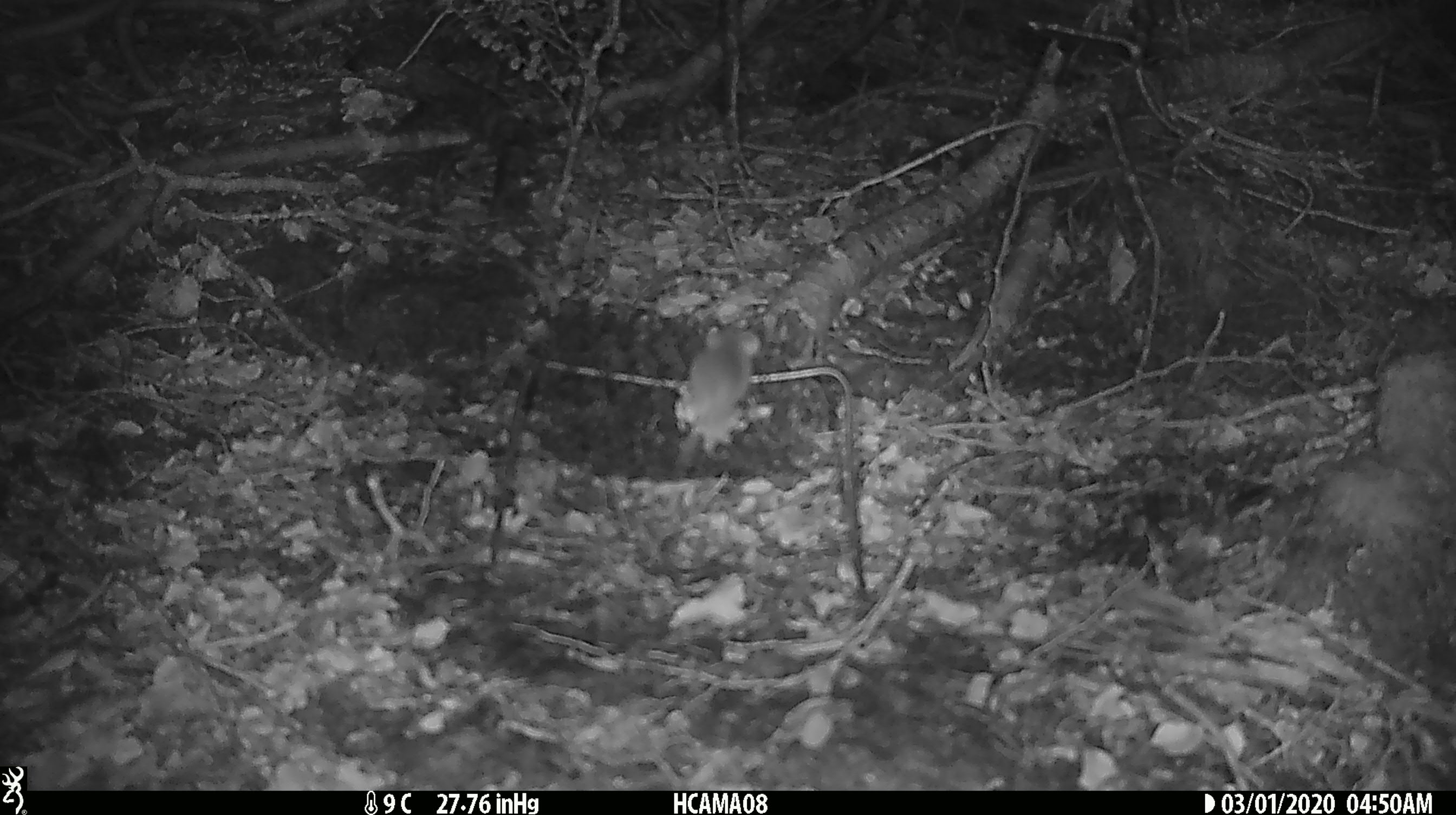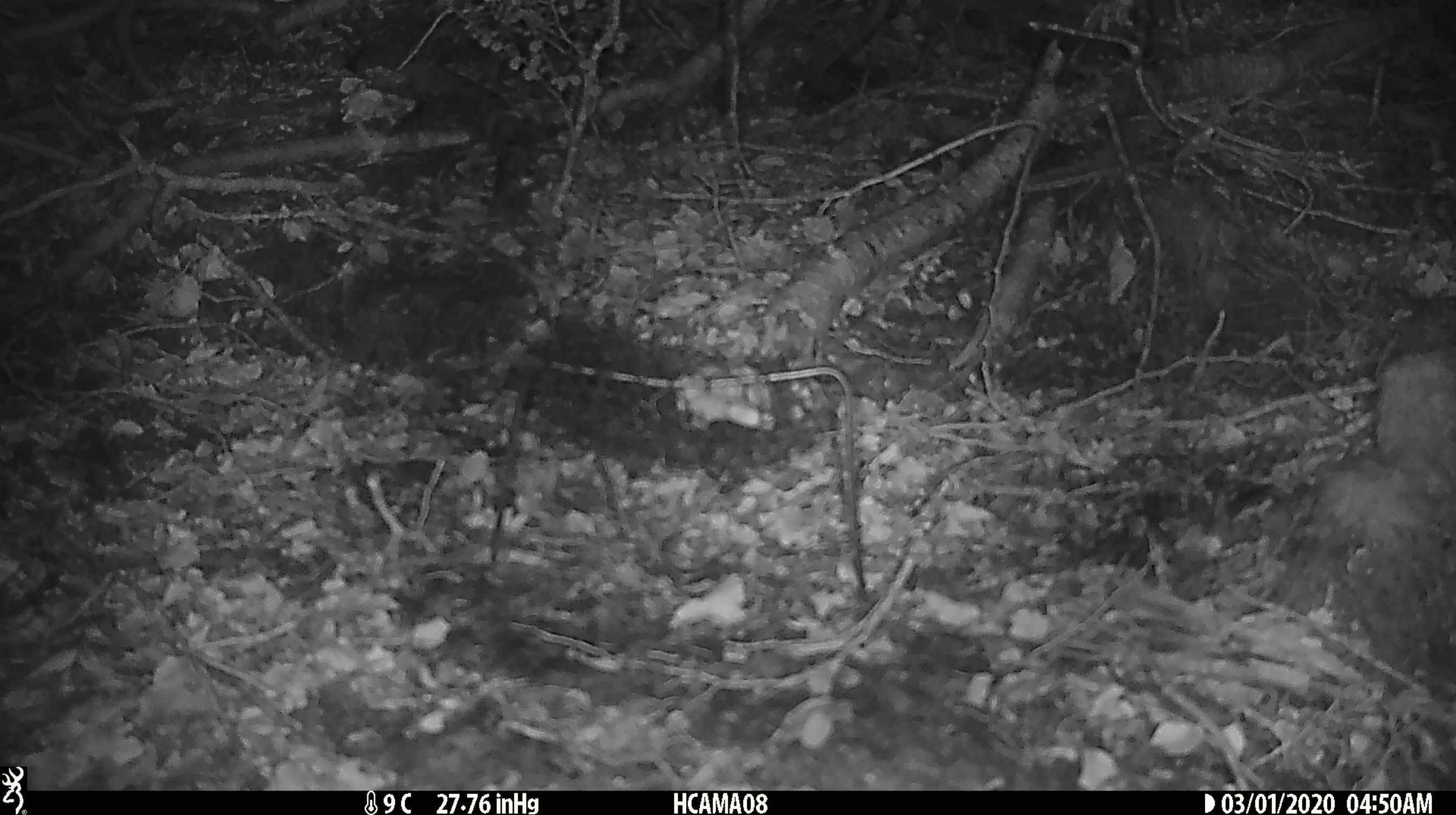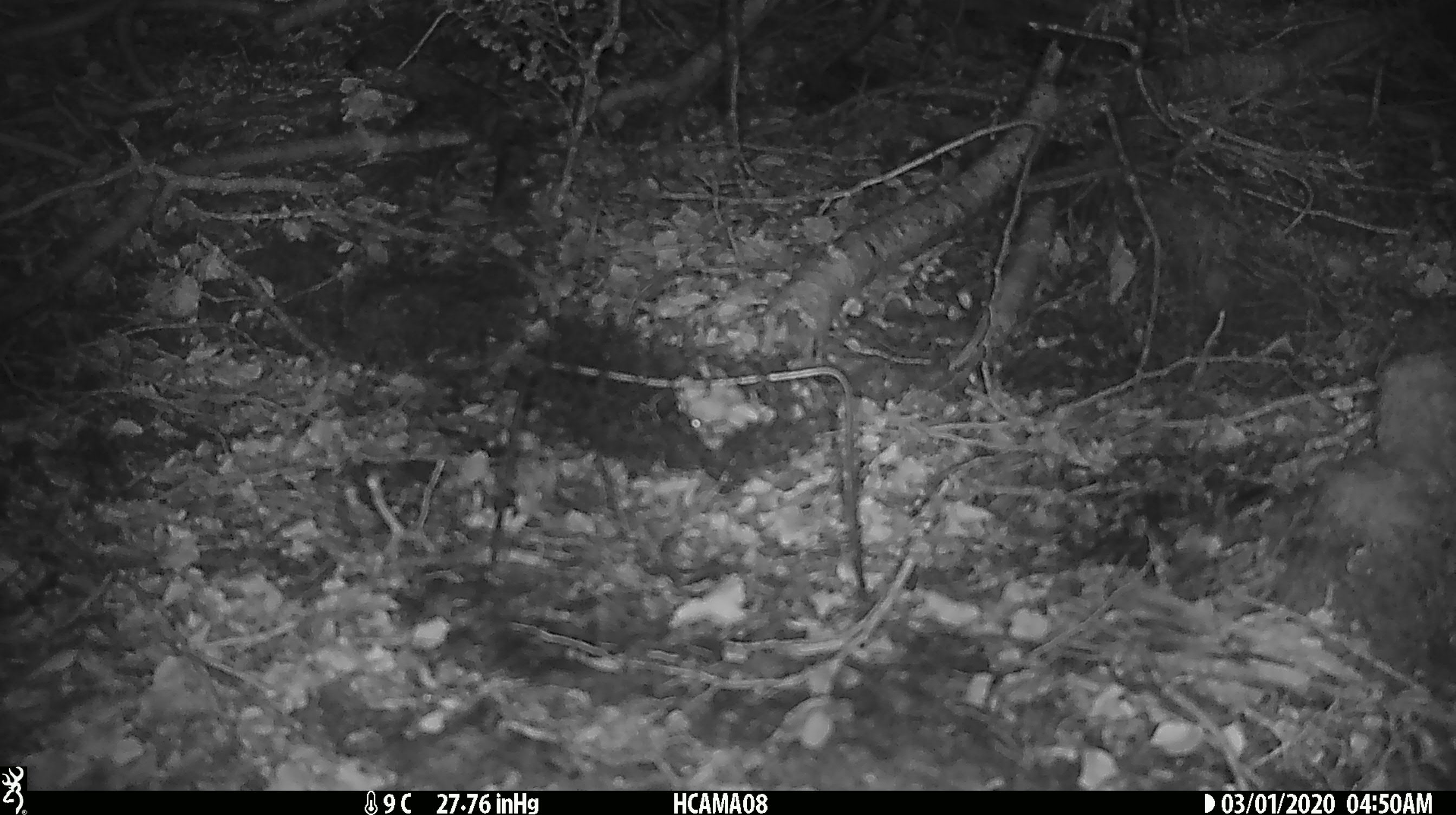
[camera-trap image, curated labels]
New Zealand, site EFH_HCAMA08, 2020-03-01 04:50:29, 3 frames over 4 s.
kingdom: Animalia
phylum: Chordata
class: Mammalia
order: Rodentia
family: Muridae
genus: Mus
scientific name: Mus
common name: mouse